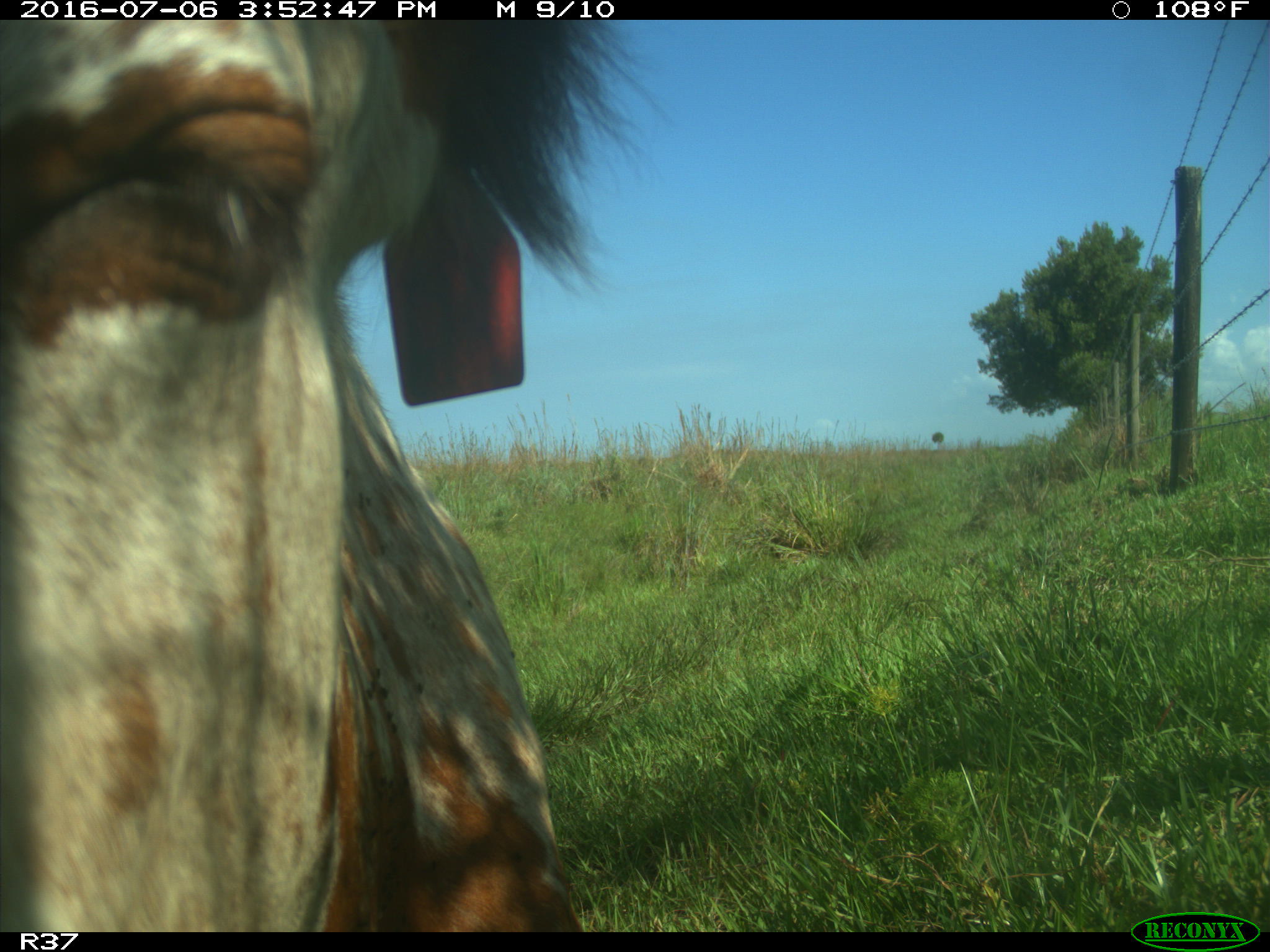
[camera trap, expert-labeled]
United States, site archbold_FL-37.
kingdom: Animalia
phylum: Chordata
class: Mammalia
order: Artiodactyla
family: Bovidae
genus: Bos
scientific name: Bos taurus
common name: domestic cow